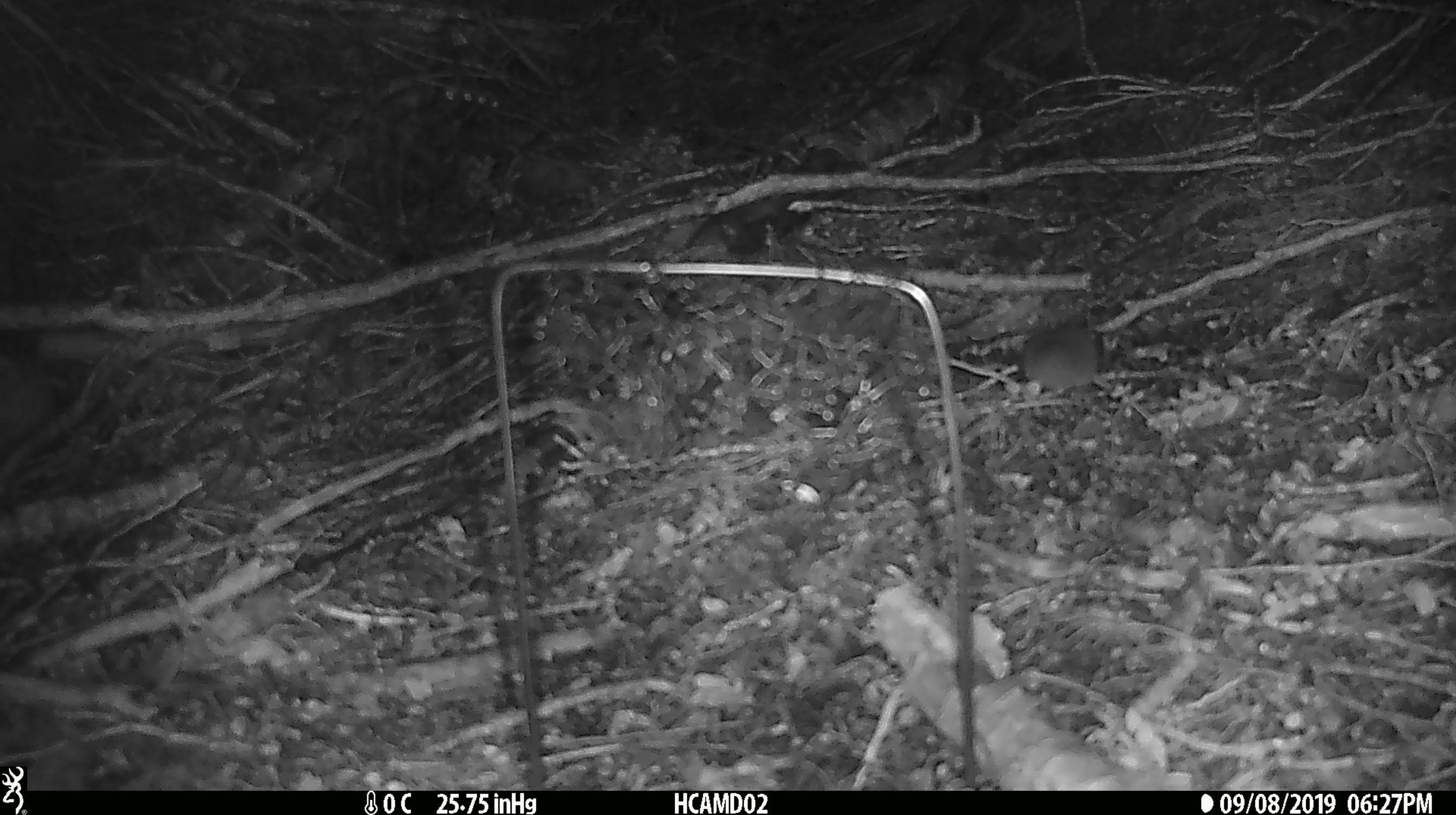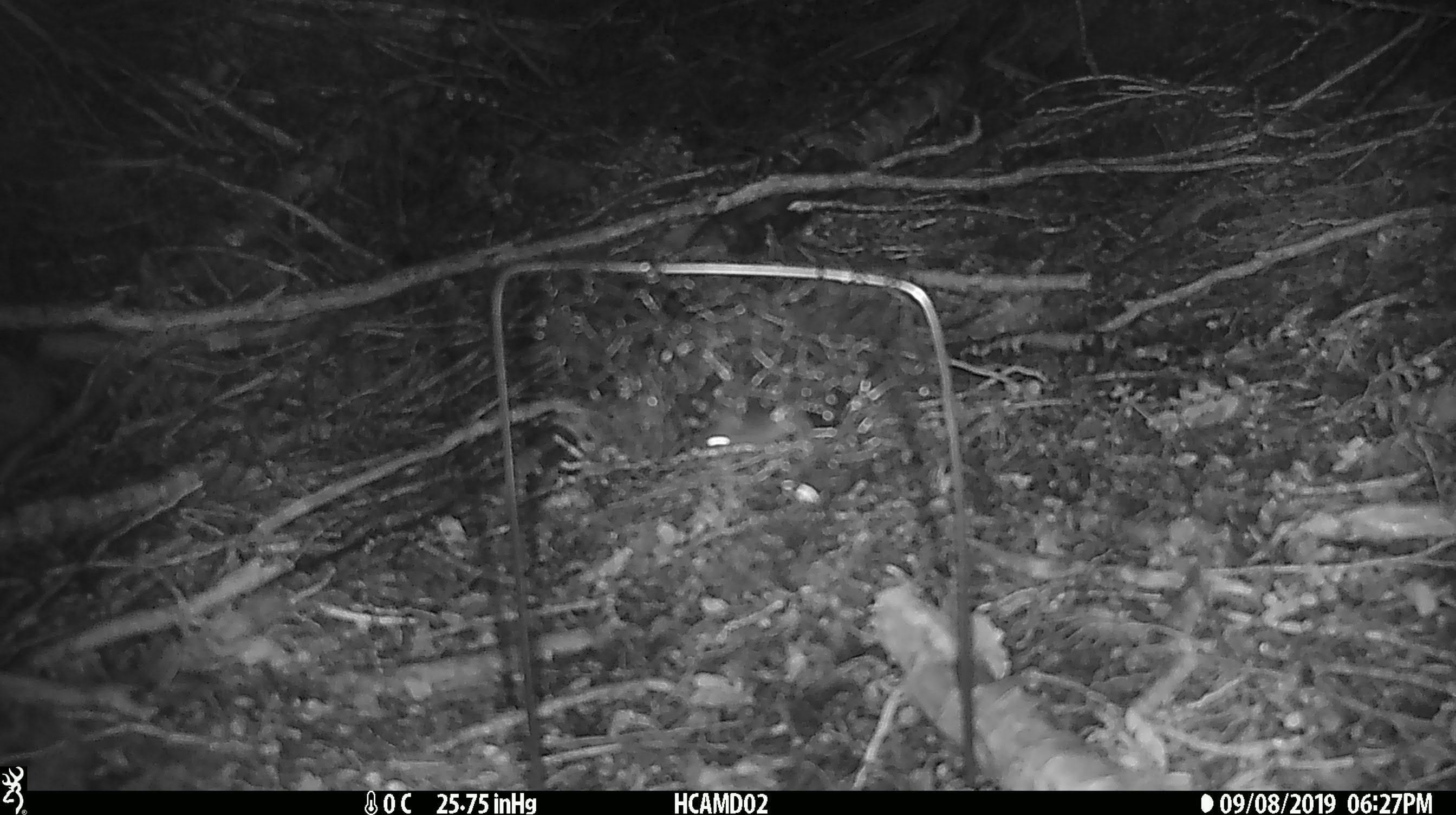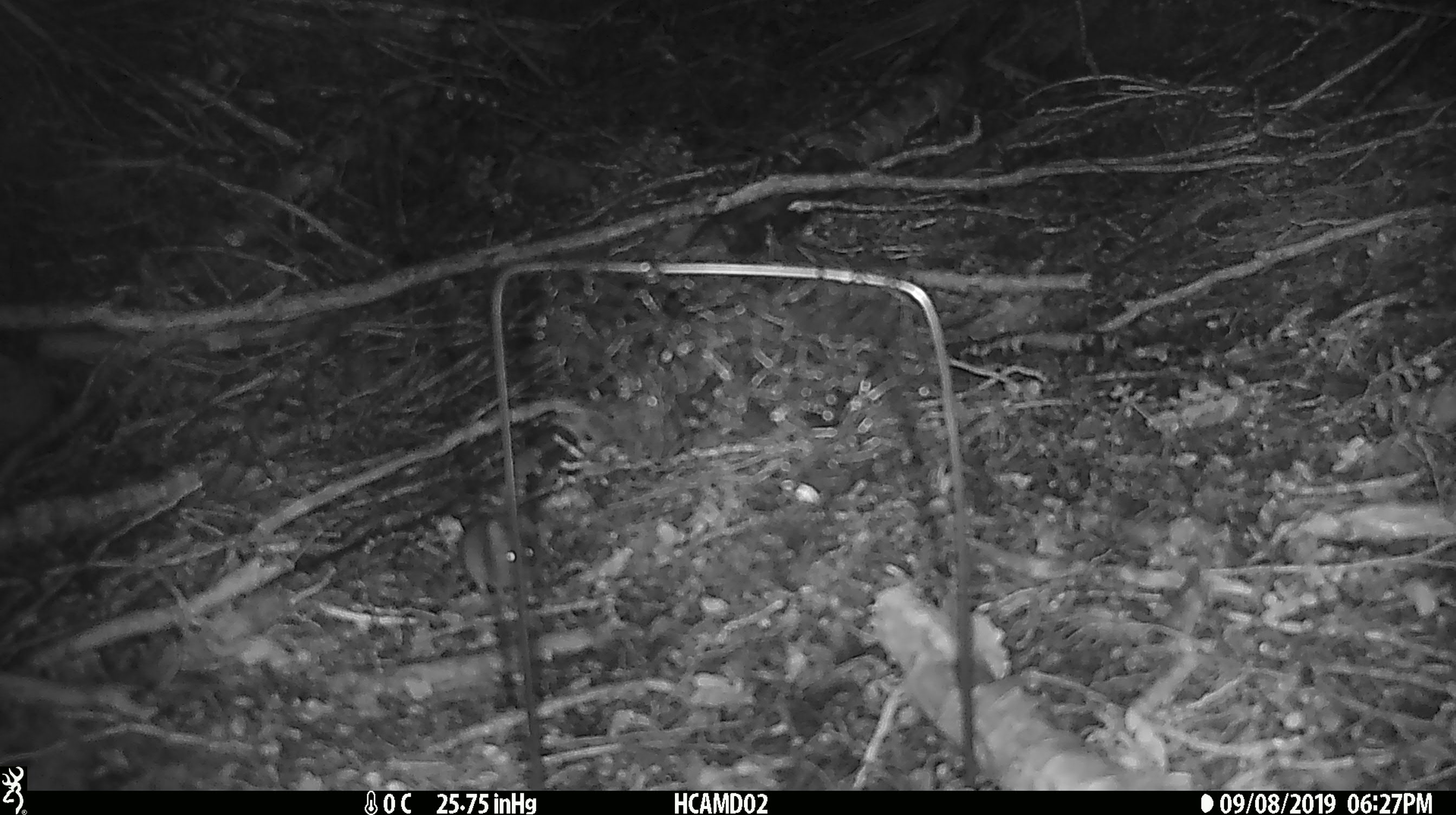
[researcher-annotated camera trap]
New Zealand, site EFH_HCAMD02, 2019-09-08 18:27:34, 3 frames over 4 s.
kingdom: Animalia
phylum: Chordata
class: Mammalia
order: Rodentia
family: Muridae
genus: Mus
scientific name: Mus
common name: mouse